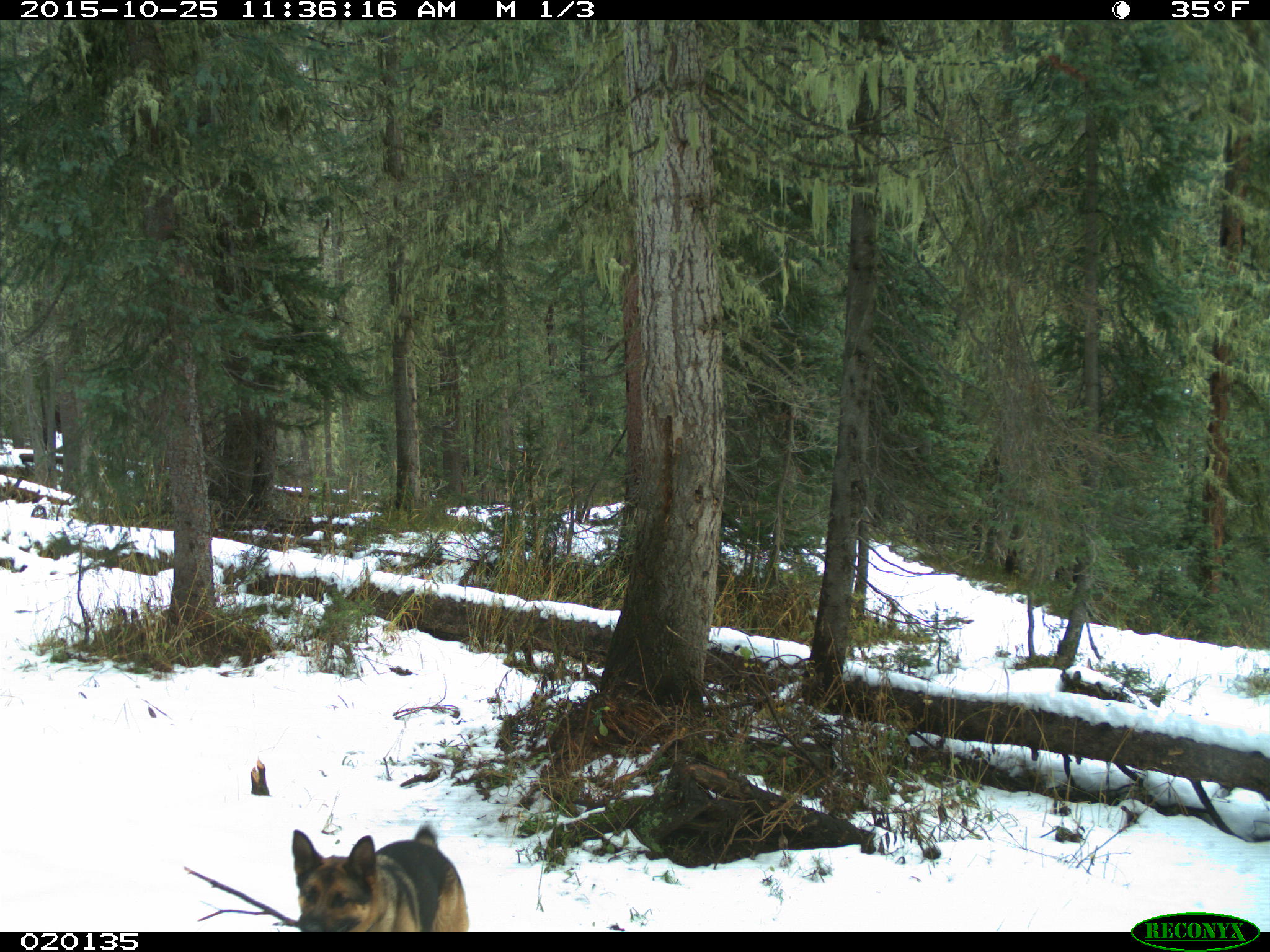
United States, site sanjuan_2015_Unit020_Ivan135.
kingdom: Animalia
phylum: Chordata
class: Mammalia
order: Carnivora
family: Canidae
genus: Canis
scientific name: Canis familiaris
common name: domestic dog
Canis familiaris (domestic dog).